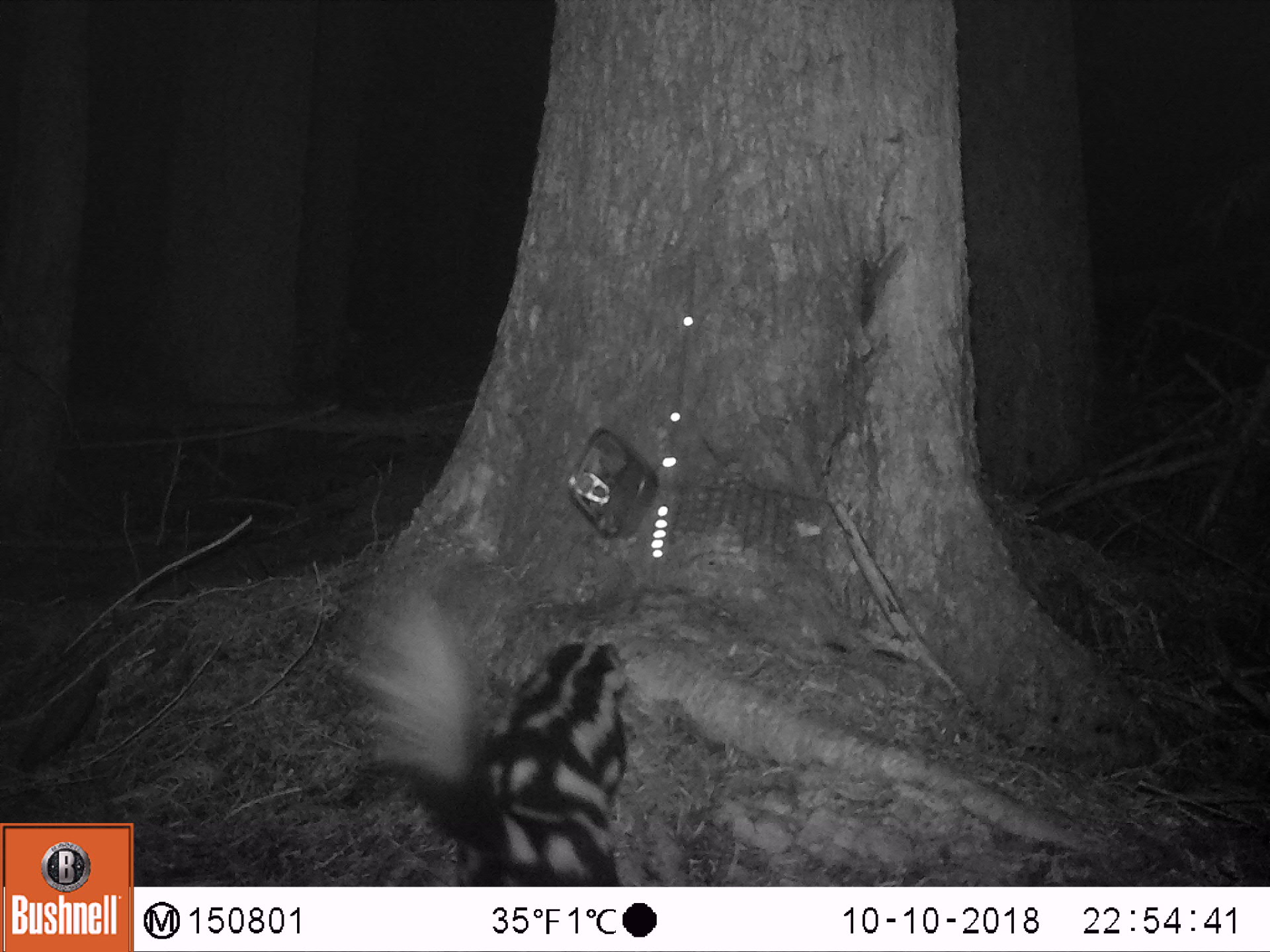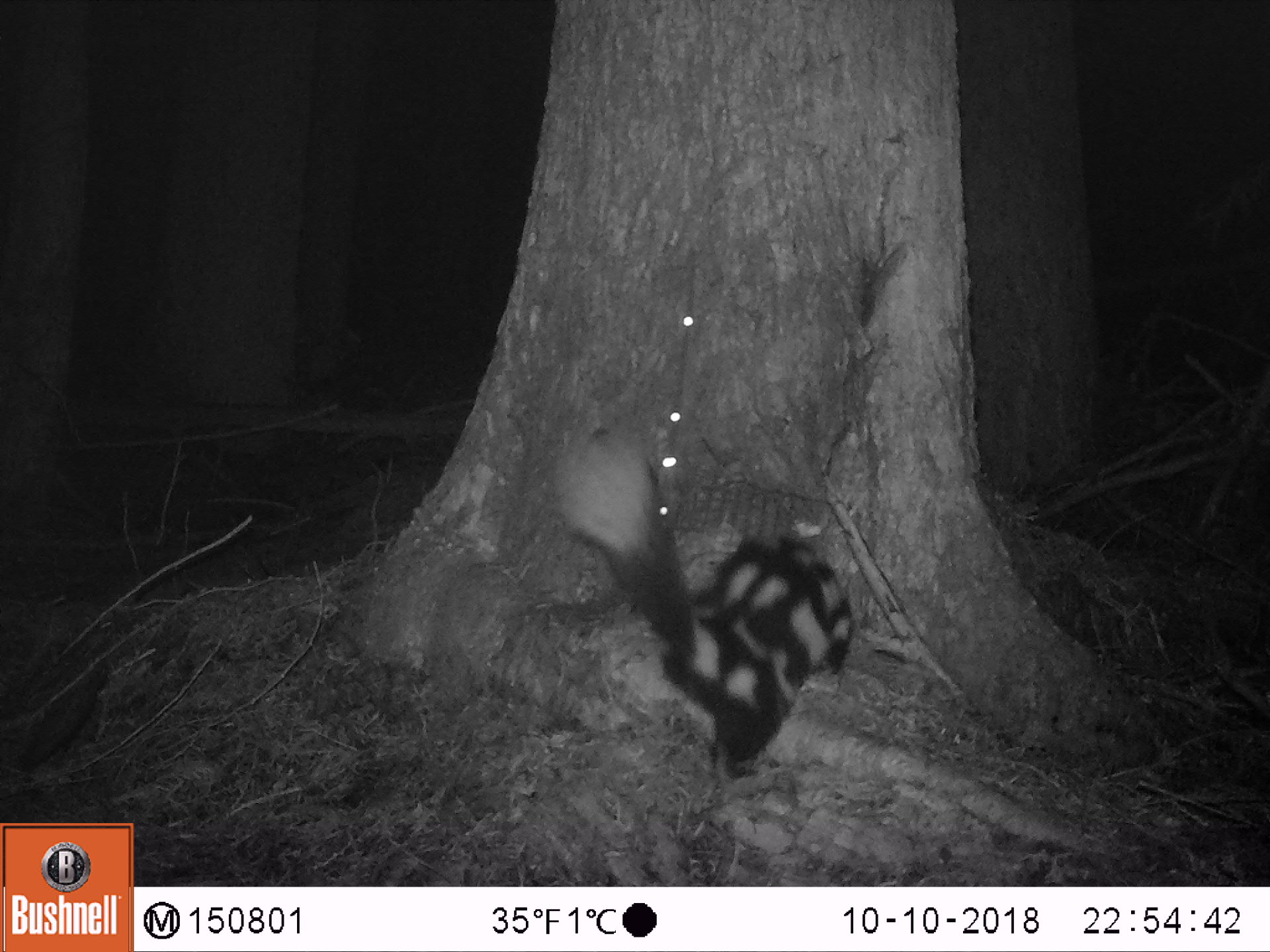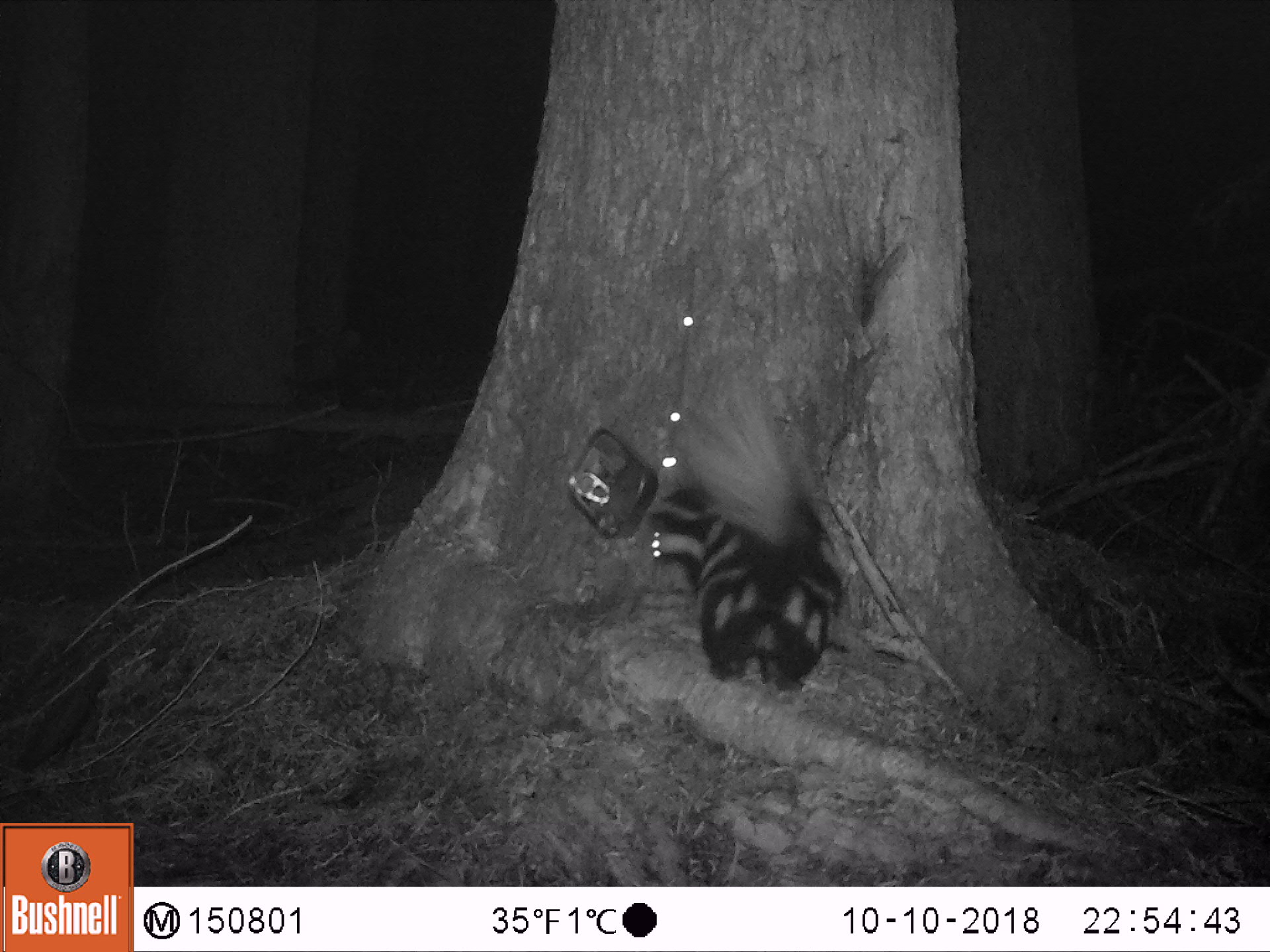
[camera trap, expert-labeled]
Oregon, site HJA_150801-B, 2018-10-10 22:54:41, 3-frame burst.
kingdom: Animalia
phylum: Chordata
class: Mammalia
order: Carnivora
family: Mephitidae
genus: Spilogale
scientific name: Spilogale gracilis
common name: western spotted skunk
Western spotted skunk (Spilogale gracilis).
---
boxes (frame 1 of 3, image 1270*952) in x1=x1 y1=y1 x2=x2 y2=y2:
western spotted skunk: x1=339 y1=567 x2=671 y2=876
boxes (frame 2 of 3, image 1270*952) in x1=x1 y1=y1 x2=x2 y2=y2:
western spotted skunk: x1=523 y1=421 x2=888 y2=798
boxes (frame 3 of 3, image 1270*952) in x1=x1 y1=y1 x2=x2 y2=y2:
western spotted skunk: x1=607 y1=363 x2=869 y2=712